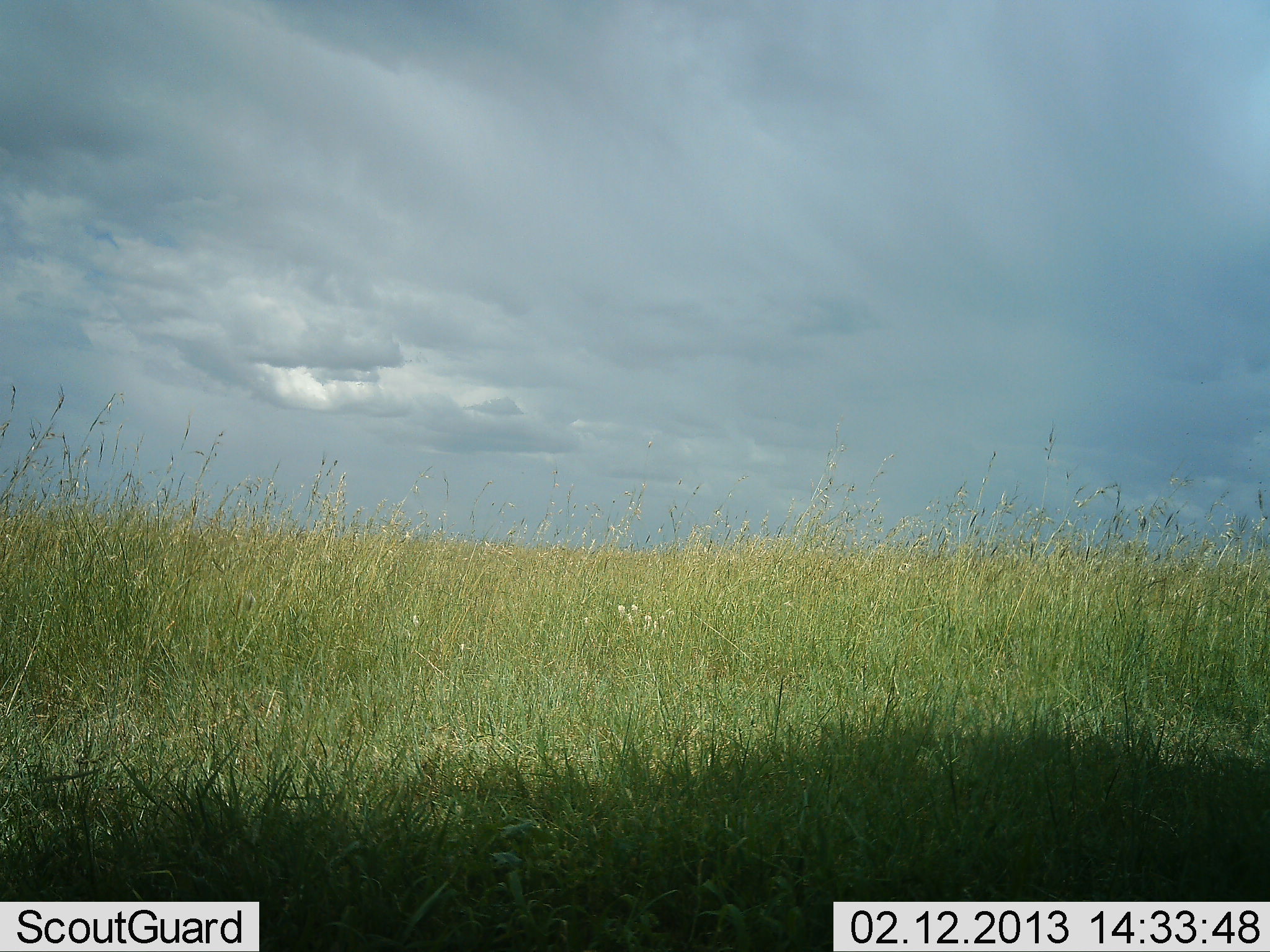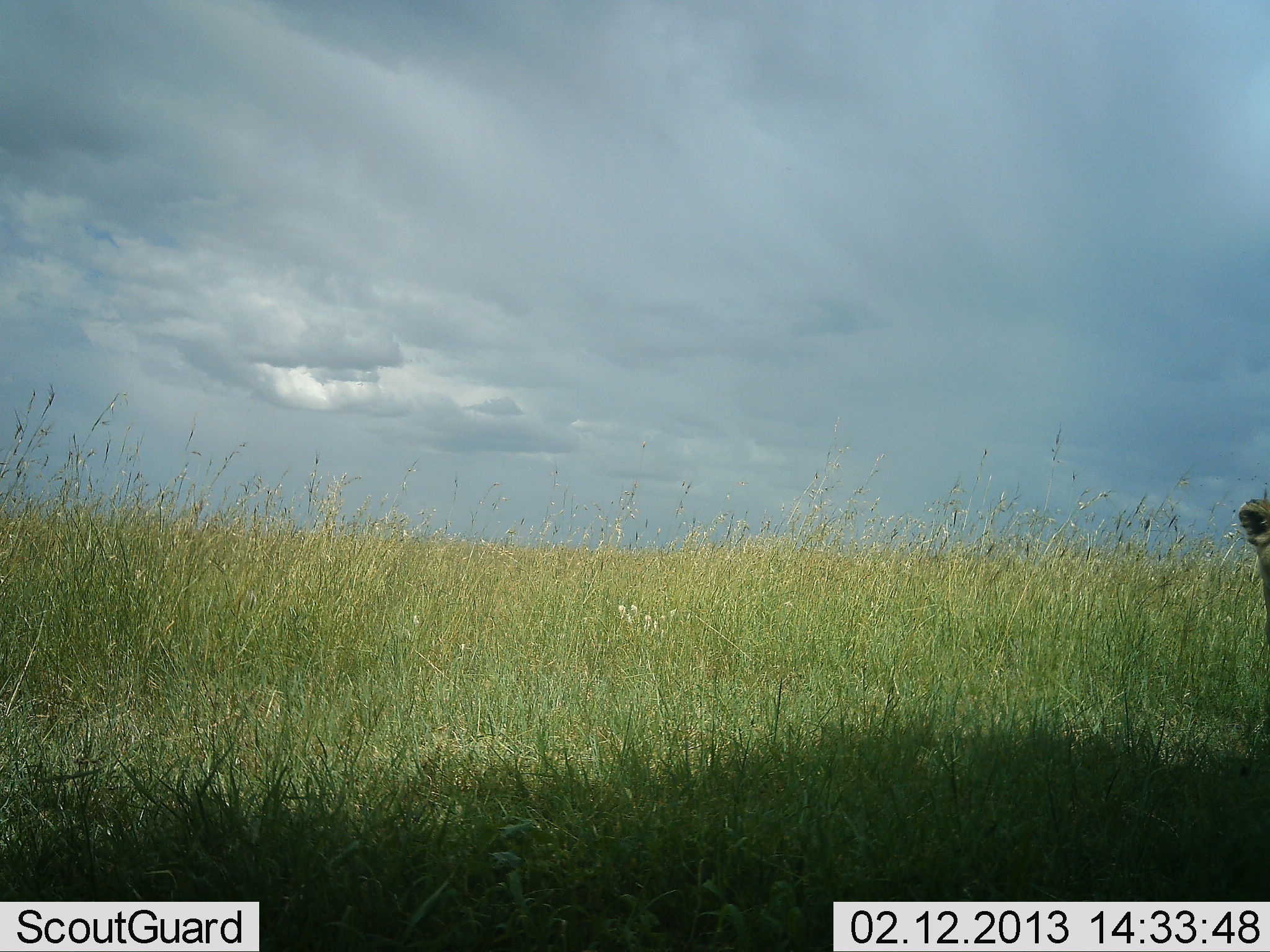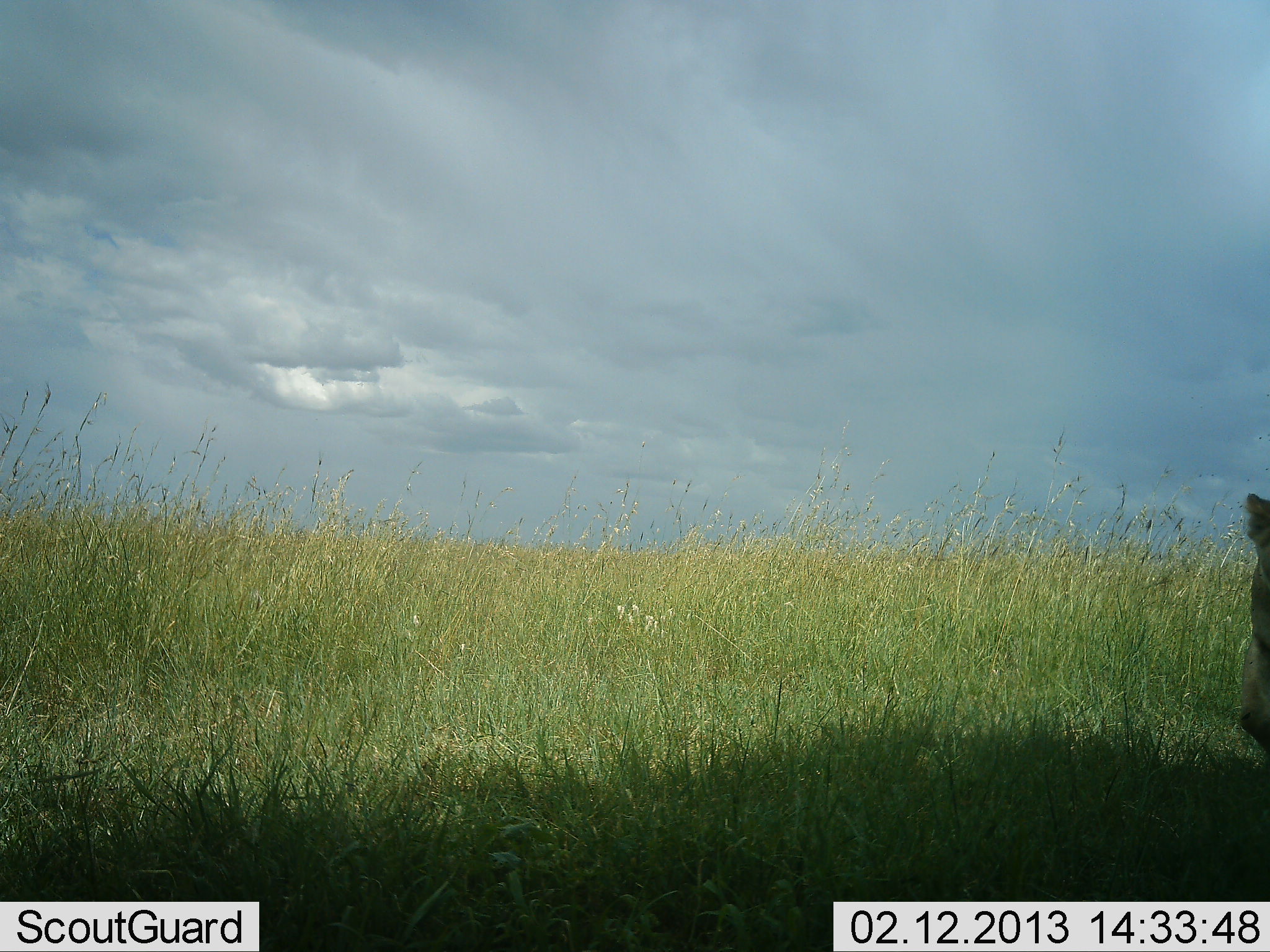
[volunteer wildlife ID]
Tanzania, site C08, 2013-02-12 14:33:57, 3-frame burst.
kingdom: Animalia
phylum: Chordata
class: Mammalia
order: Carnivora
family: Felidae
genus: Panthera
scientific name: Panthera leo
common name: lion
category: lionfemale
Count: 1.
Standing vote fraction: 33%.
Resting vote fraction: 42%.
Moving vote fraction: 33%.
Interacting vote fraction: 0%.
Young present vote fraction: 0%.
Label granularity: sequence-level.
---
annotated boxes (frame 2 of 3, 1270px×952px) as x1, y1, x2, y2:
animal: 1238, 495, 1270, 624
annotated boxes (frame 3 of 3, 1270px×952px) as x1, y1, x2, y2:
animal: 1238, 494, 1270, 759